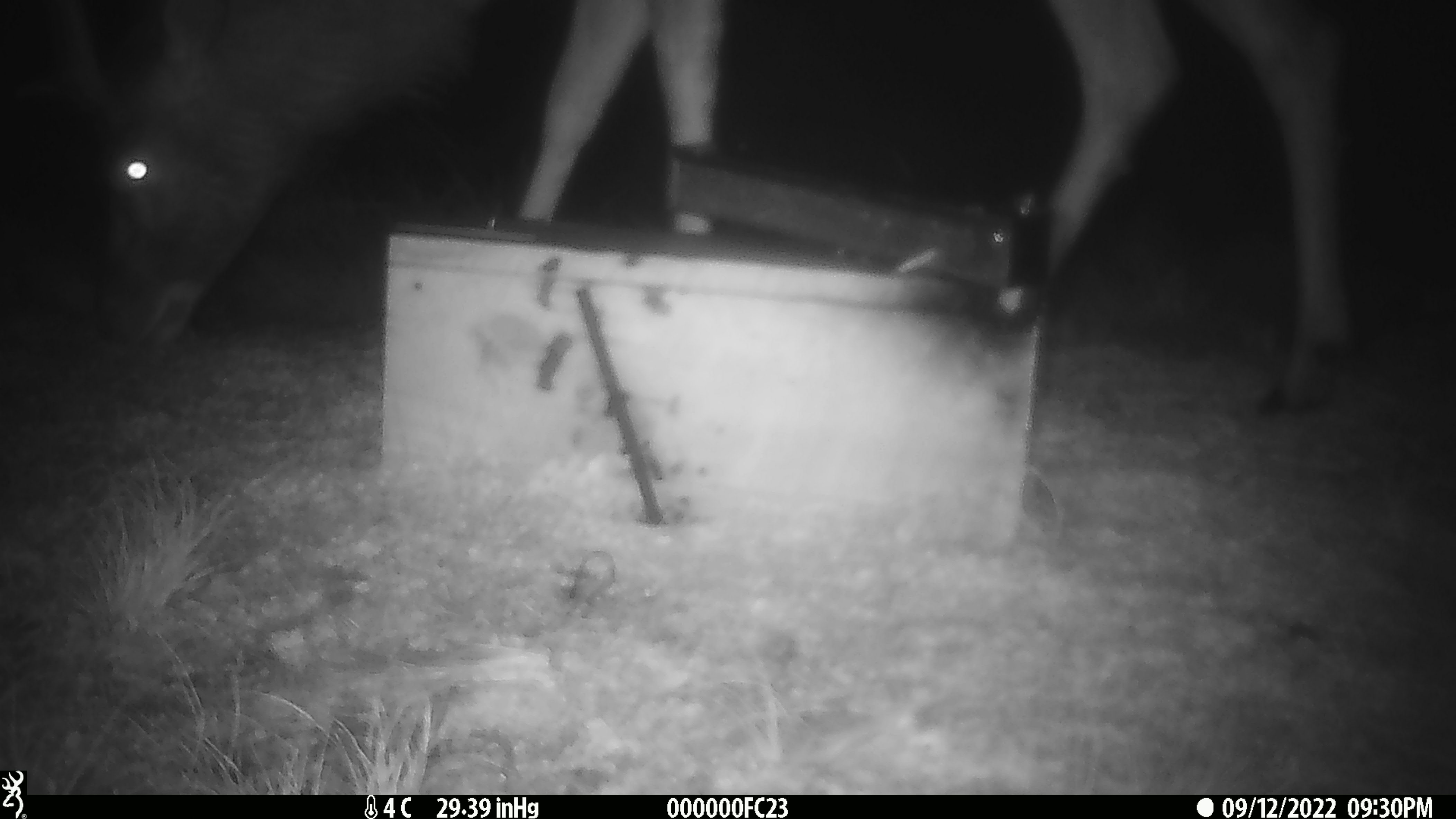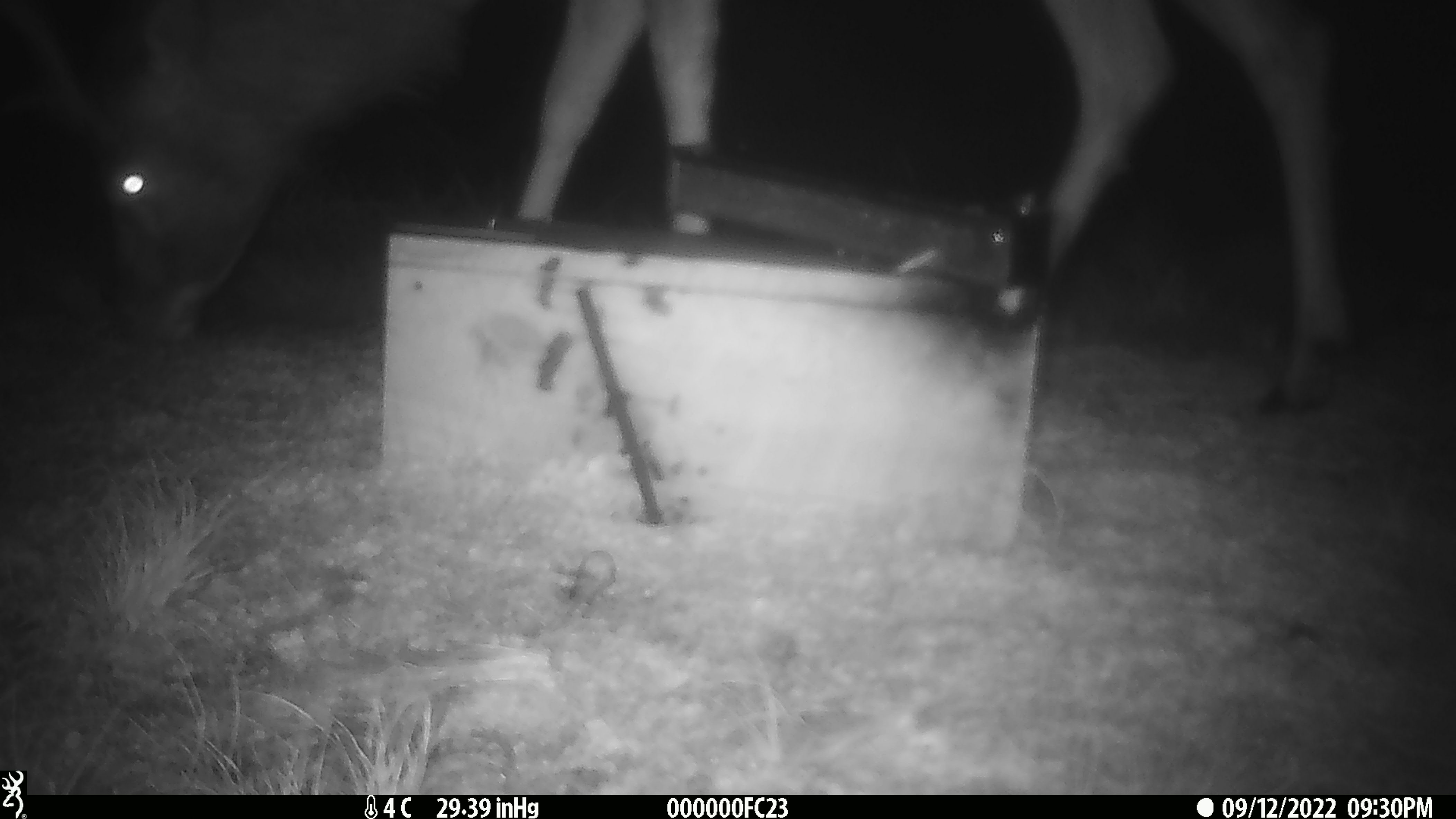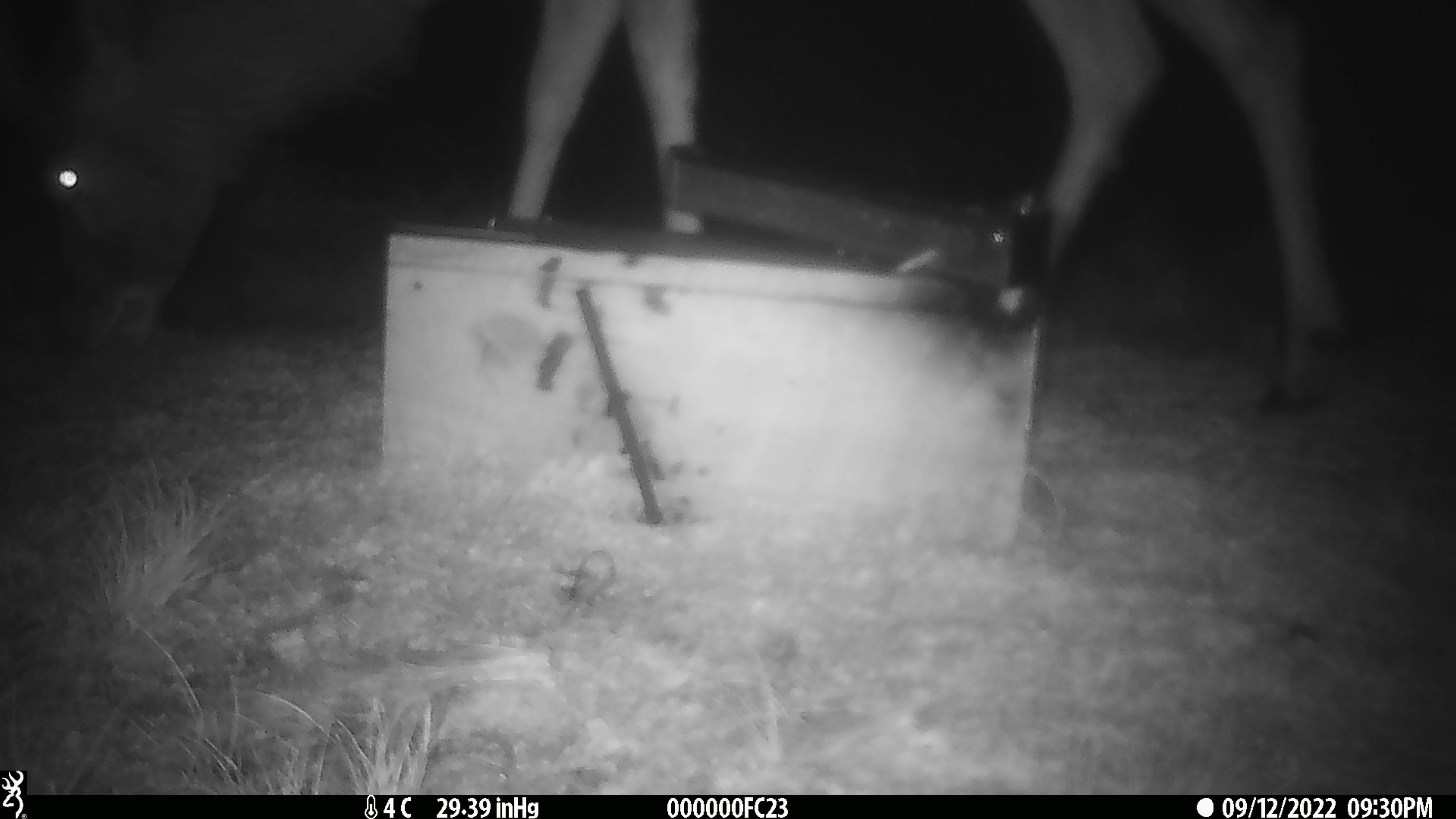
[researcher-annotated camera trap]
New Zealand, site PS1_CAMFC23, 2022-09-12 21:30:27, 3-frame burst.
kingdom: Animalia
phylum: Chordata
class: Mammalia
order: Artiodactyla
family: Cervidae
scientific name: Cervidae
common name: deer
Deer (Cervidae).